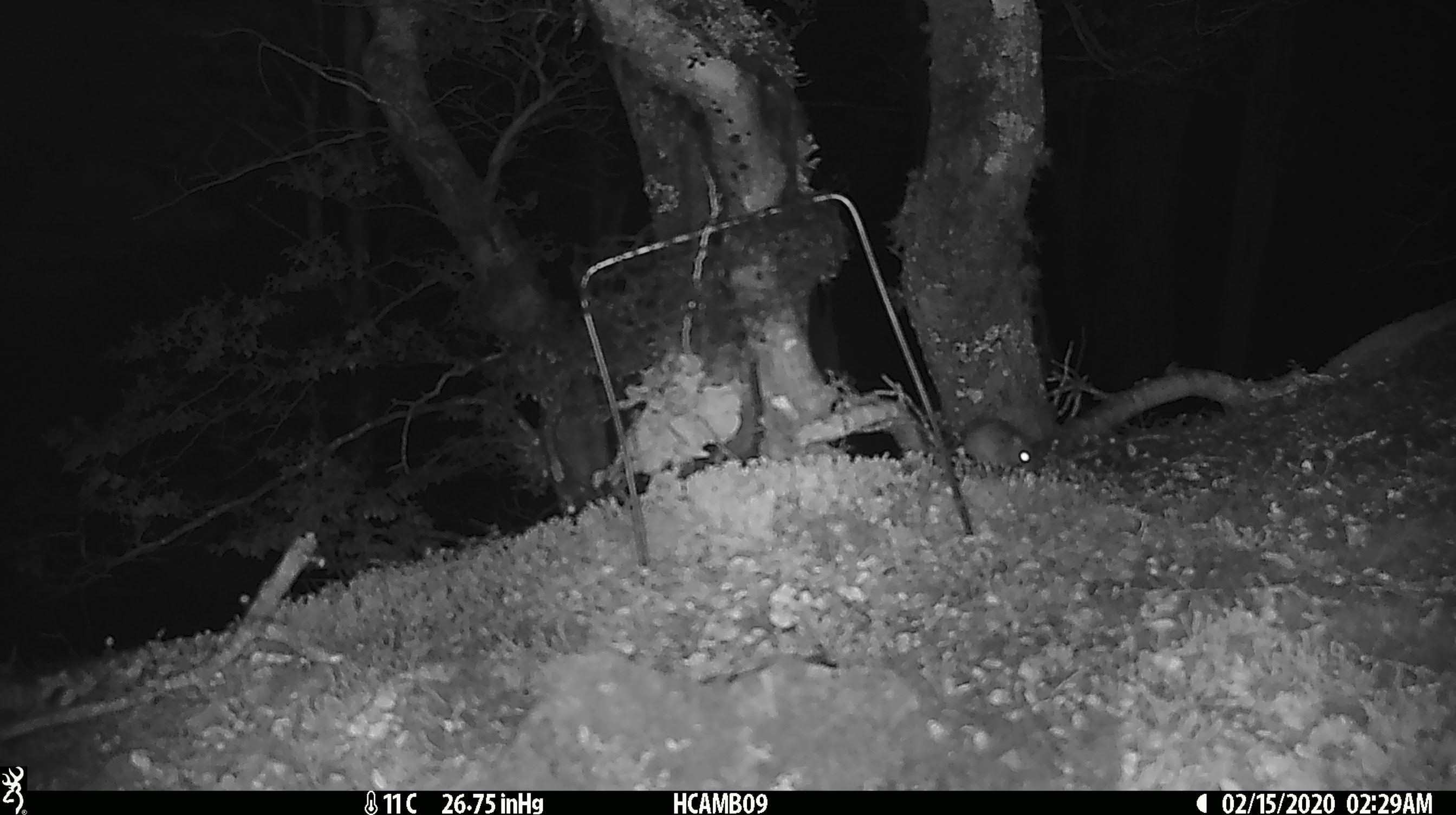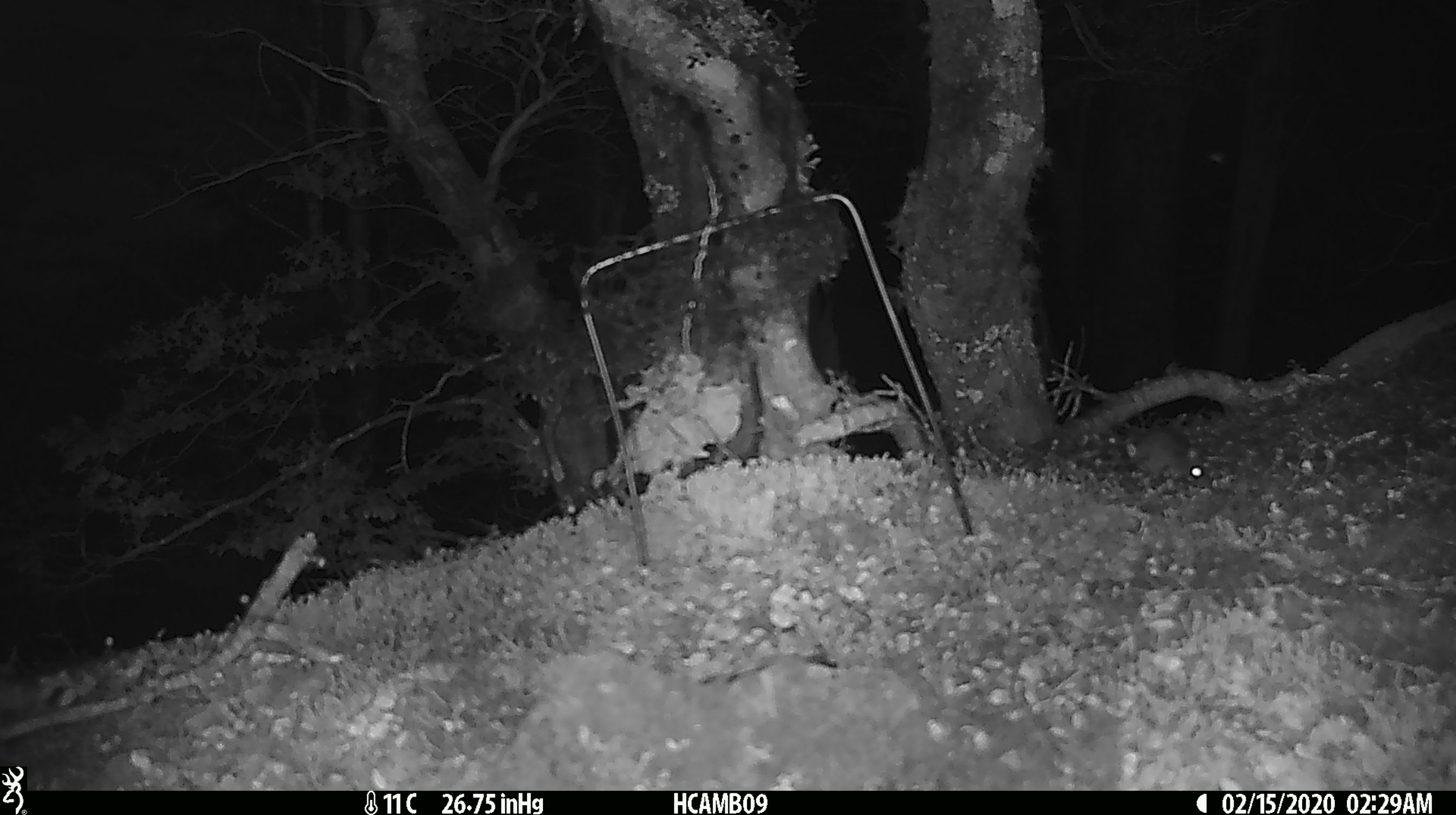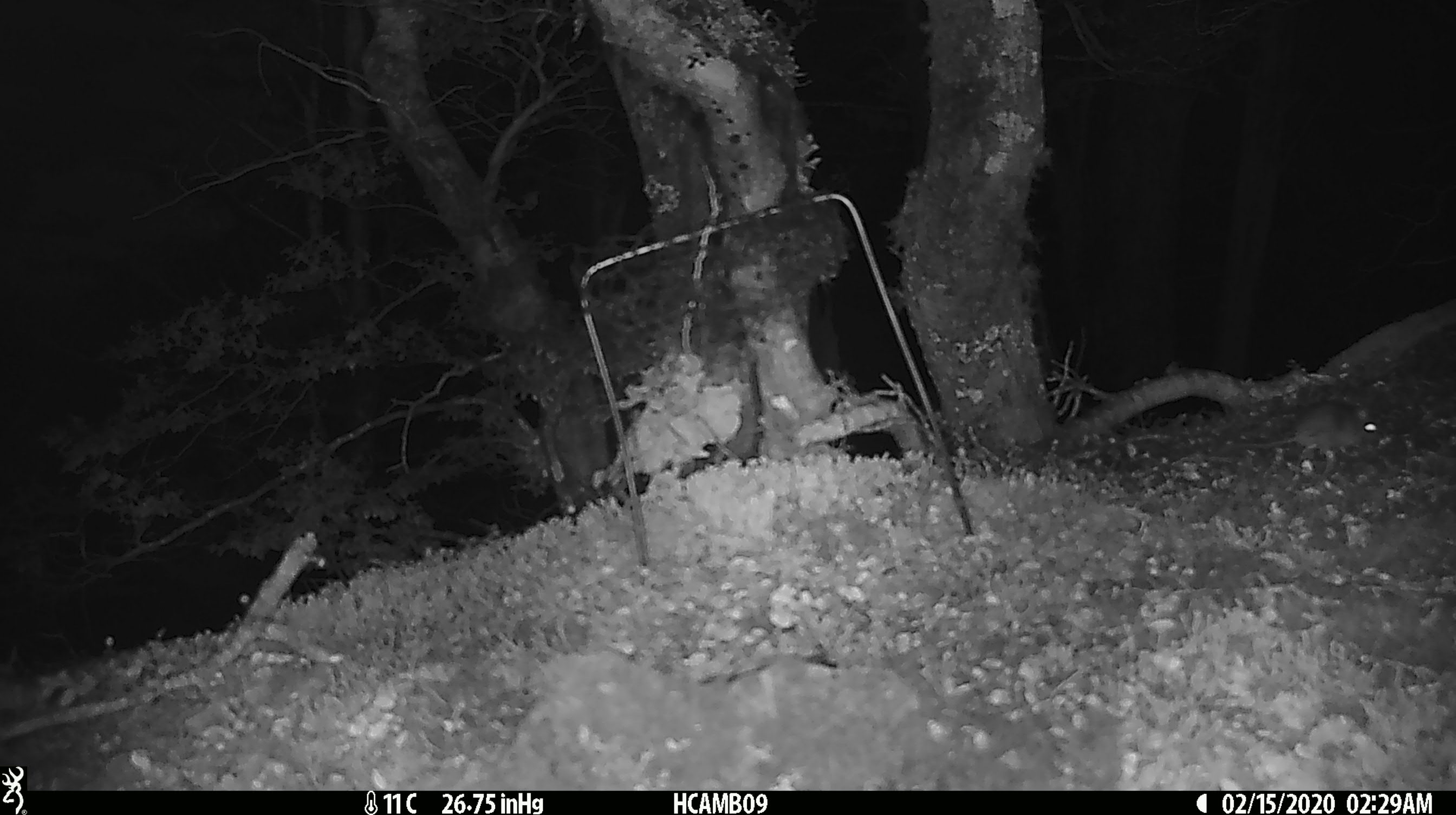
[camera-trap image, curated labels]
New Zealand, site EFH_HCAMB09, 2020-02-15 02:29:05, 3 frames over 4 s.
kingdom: Animalia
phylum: Chordata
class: Mammalia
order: Rodentia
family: Muridae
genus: Mus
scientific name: Mus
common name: mouse